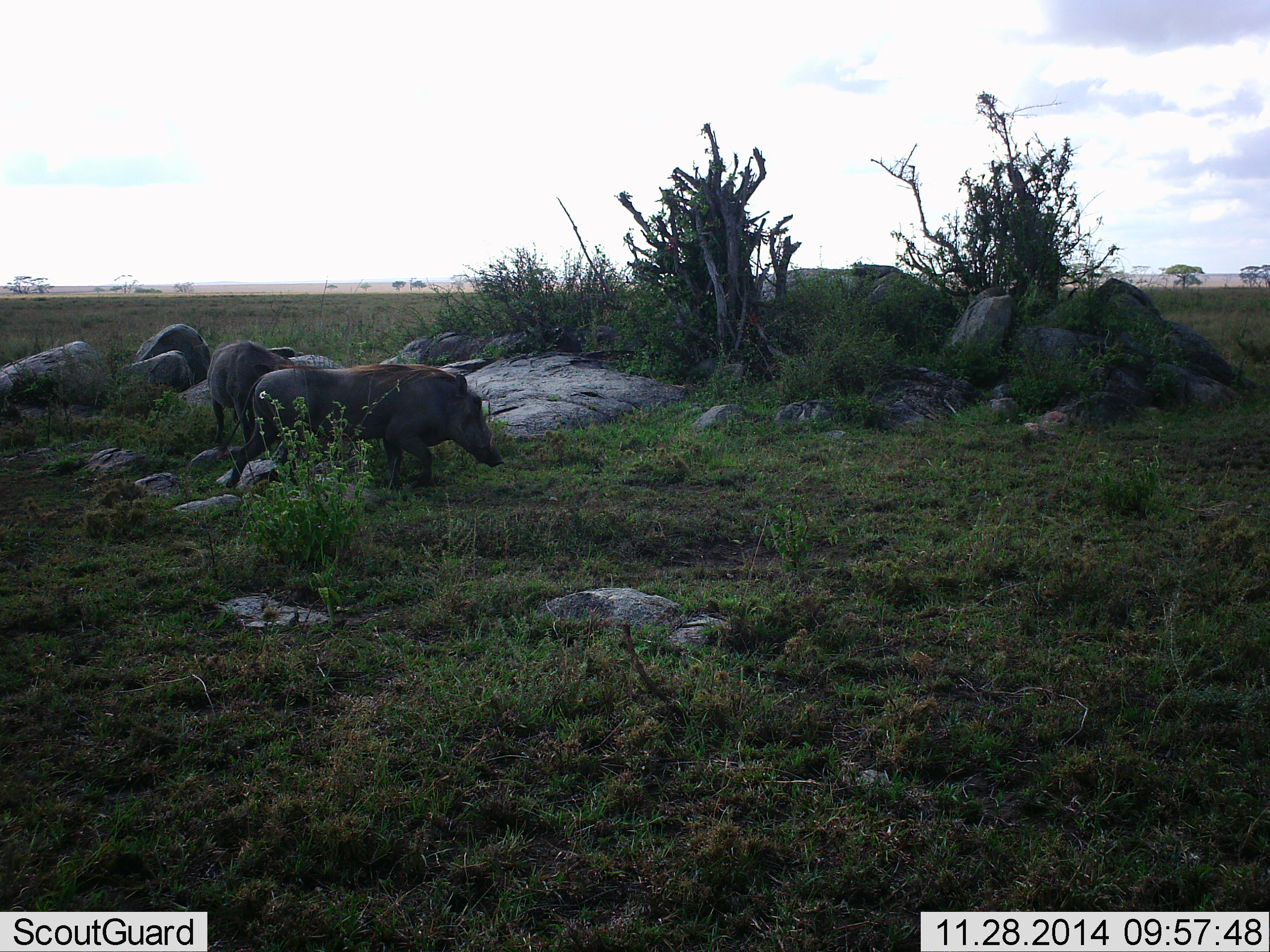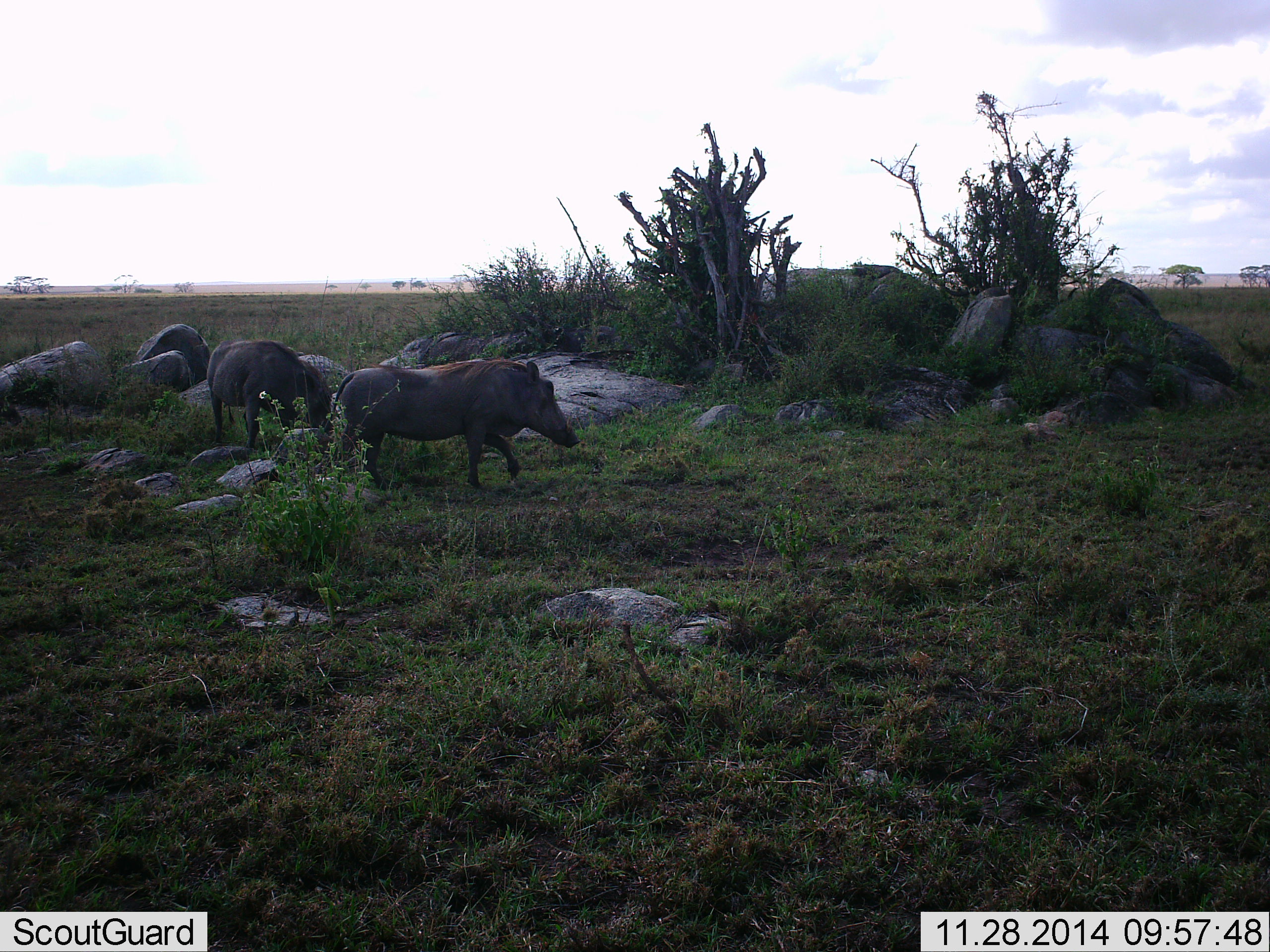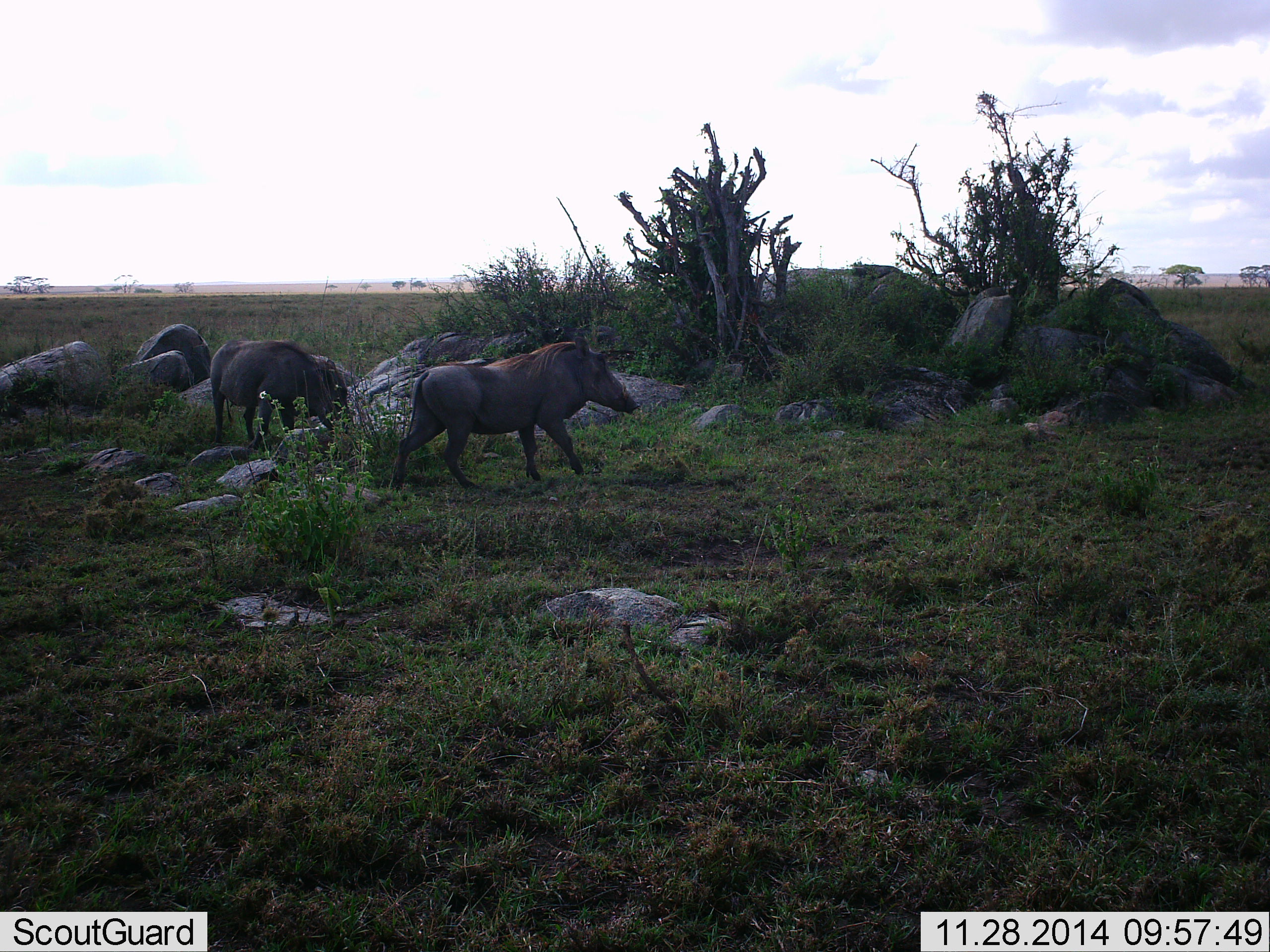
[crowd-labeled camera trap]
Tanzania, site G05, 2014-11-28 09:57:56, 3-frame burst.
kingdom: Animalia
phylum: Chordata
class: Mammalia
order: Artiodactyla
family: Suidae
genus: Phacochoerus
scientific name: Phacochoerus africanus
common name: warthog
Warthog (Phacochoerus africanus), count 2. Behavior (volunteer vote fractions): standing 40%, resting 0%, moving 90%, interacting 0%. Young present (vote fraction): 0%. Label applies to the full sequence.